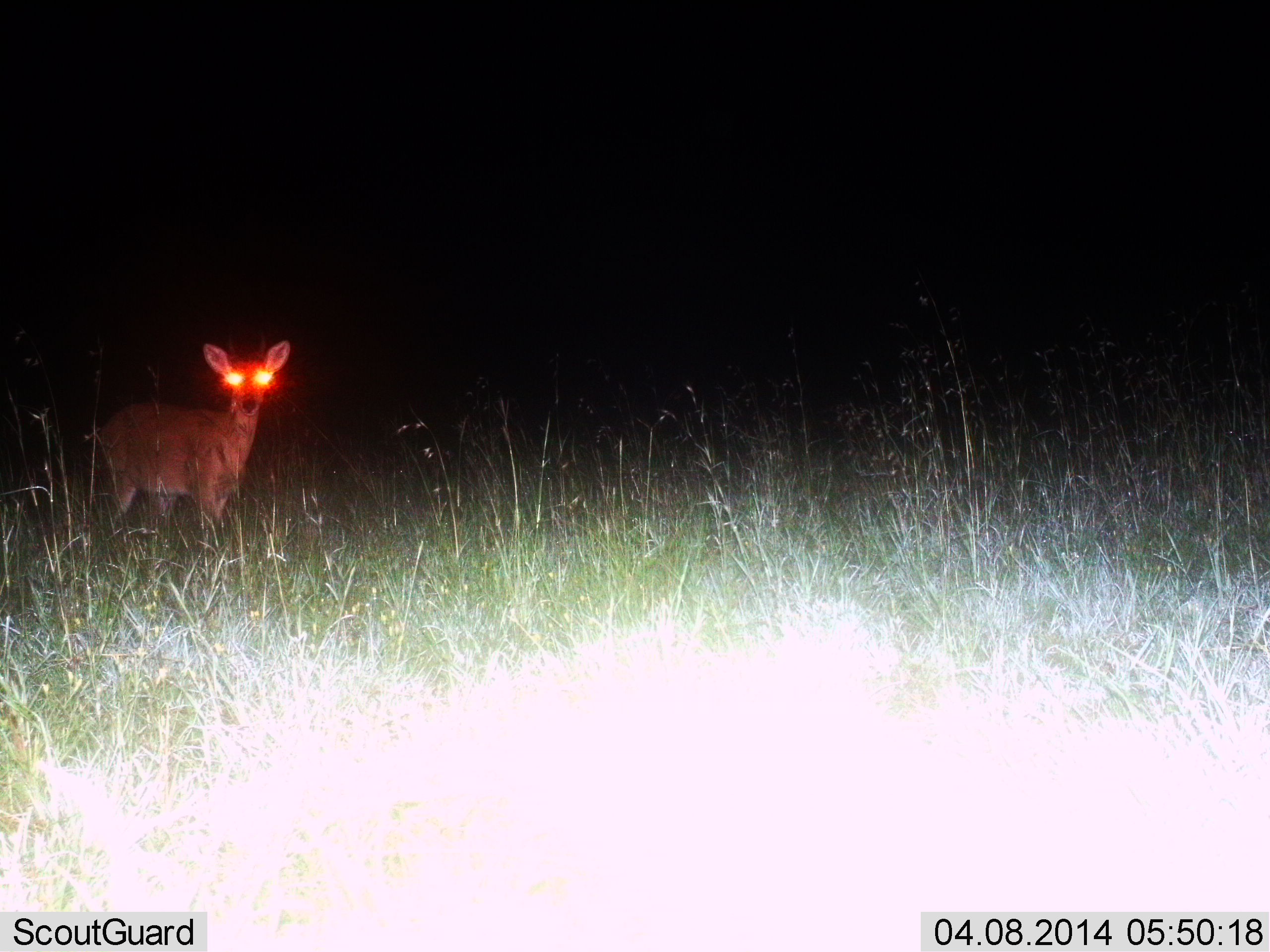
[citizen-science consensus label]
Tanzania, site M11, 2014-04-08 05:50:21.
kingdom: Animalia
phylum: Chordata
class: Mammalia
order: Artiodactyla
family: Bovidae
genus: Redunca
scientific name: Redunca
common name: reedbuck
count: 1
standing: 100%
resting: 0%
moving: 0%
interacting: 0%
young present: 0%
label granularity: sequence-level